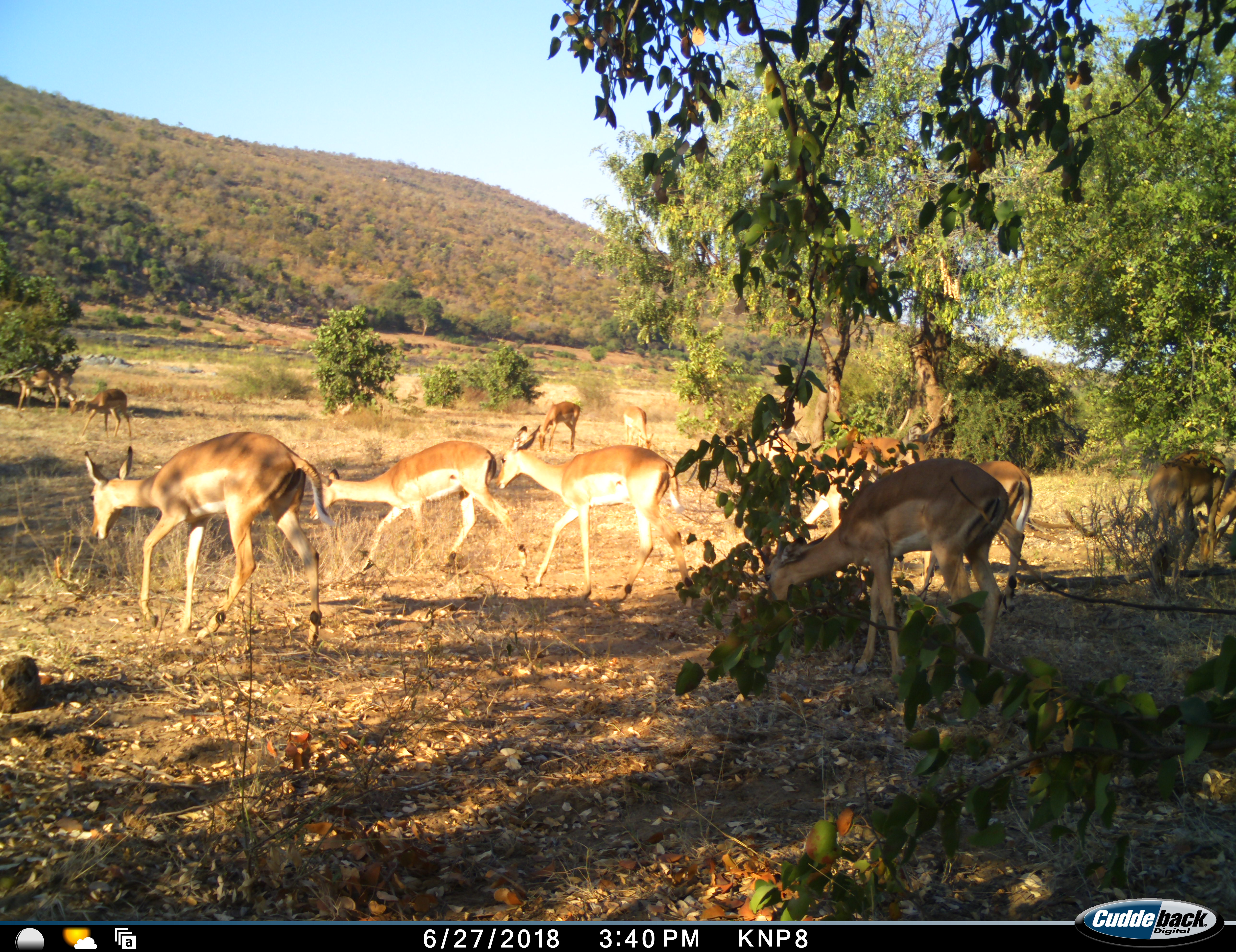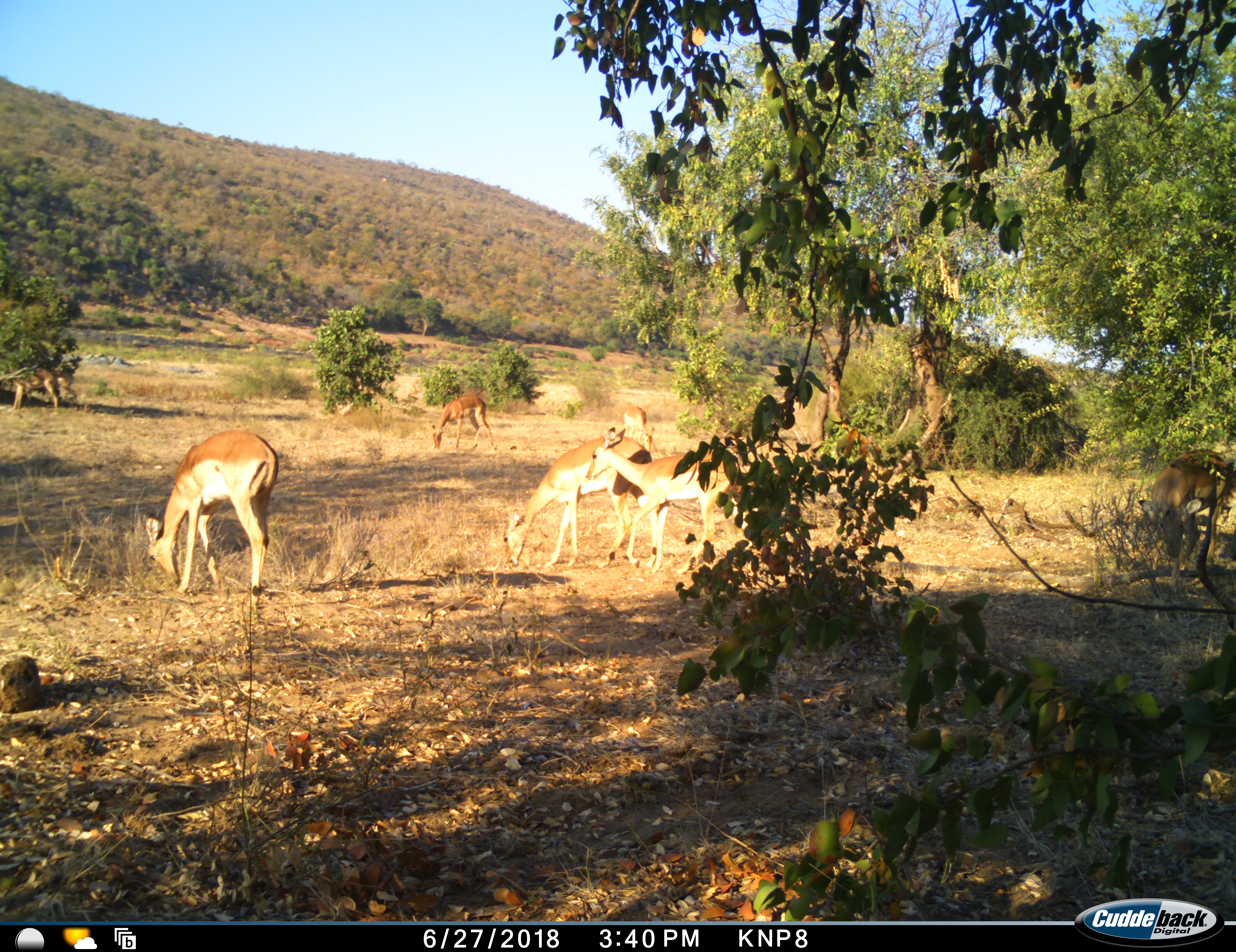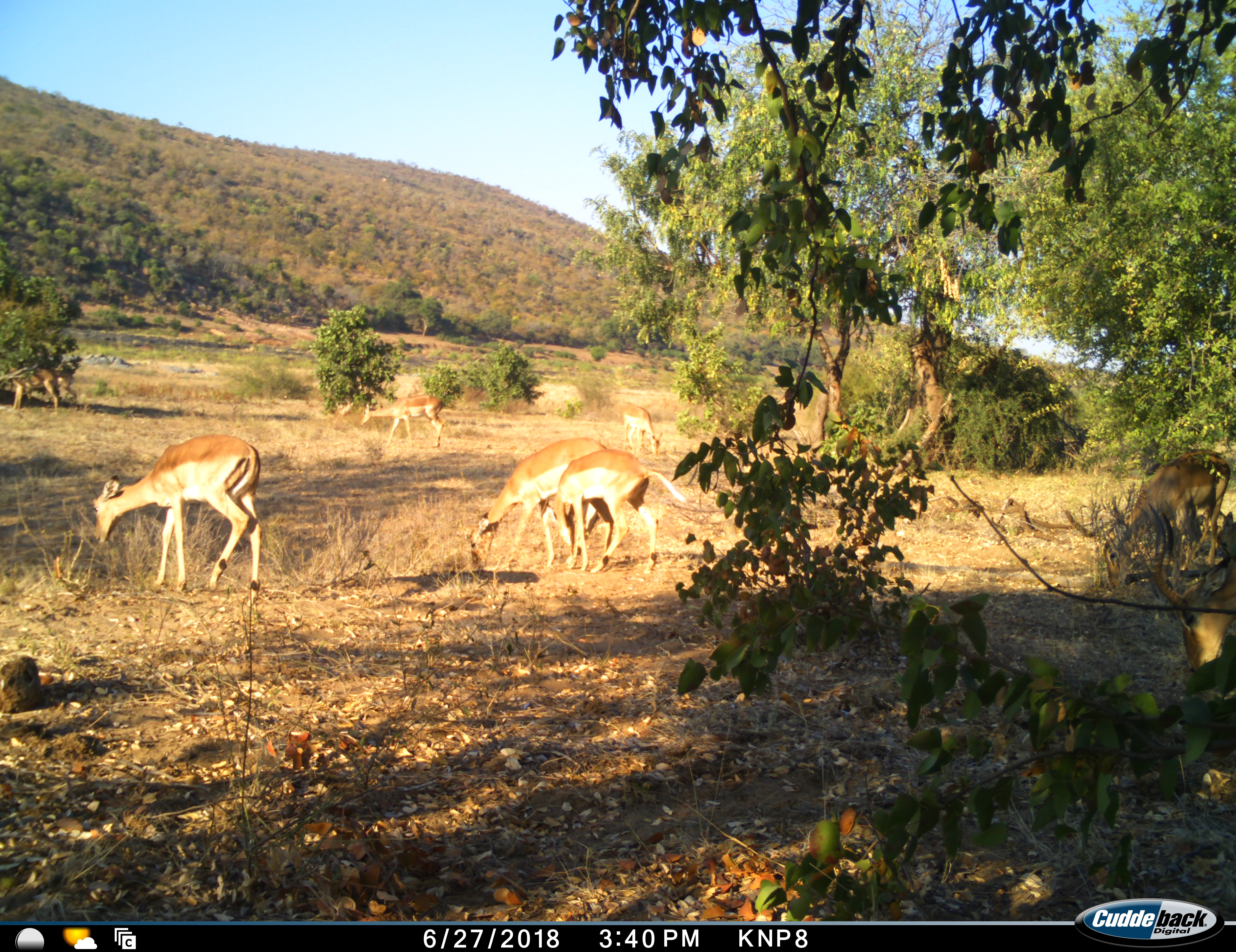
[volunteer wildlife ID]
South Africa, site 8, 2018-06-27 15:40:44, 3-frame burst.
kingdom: Animalia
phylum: Chordata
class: Mammalia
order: Artiodactyla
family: Bovidae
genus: Aepyceros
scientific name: Aepyceros melampus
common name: impala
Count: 11-50.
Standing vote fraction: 22%.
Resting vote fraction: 0%.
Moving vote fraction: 89%.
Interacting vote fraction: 0%.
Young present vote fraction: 0%.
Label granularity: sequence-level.